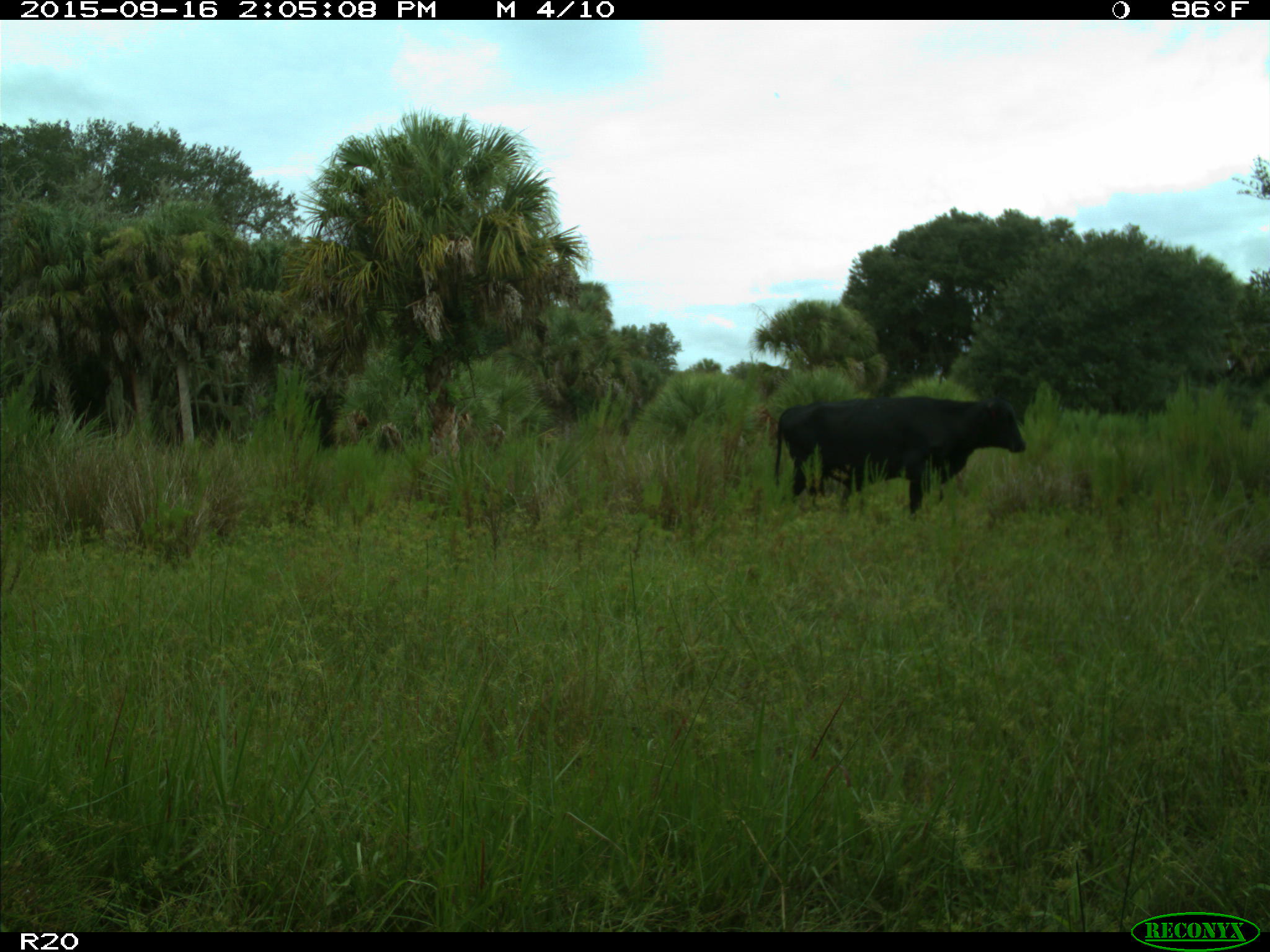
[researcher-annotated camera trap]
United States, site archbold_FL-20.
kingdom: Animalia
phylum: Chordata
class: Mammalia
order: Artiodactyla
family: Bovidae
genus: Bos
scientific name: Bos taurus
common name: domestic cow